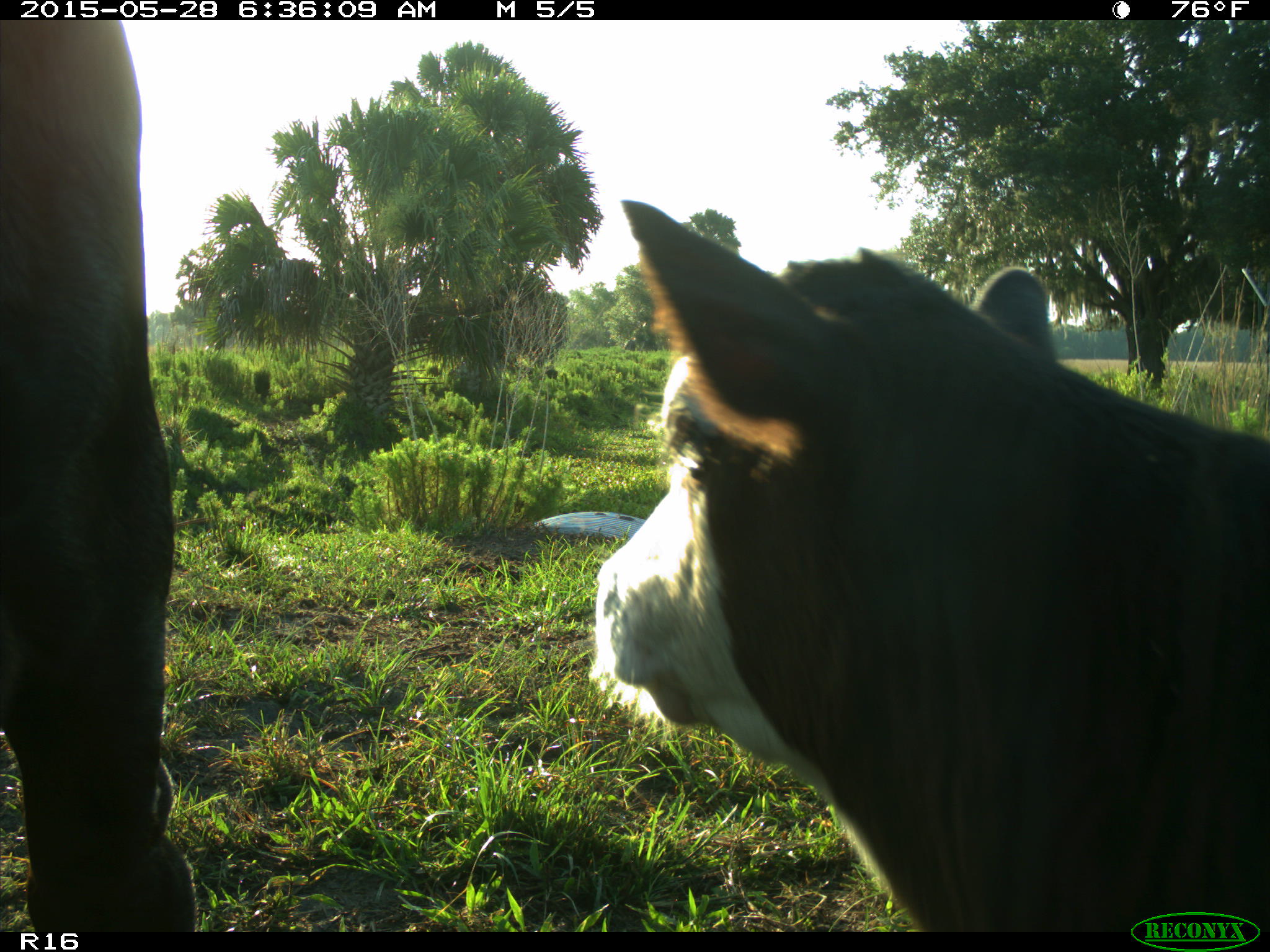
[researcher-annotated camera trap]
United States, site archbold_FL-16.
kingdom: Animalia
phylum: Chordata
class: Mammalia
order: Artiodactyla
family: Bovidae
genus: Bos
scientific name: Bos taurus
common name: domestic cow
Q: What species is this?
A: Bos taurus (domestic cow).